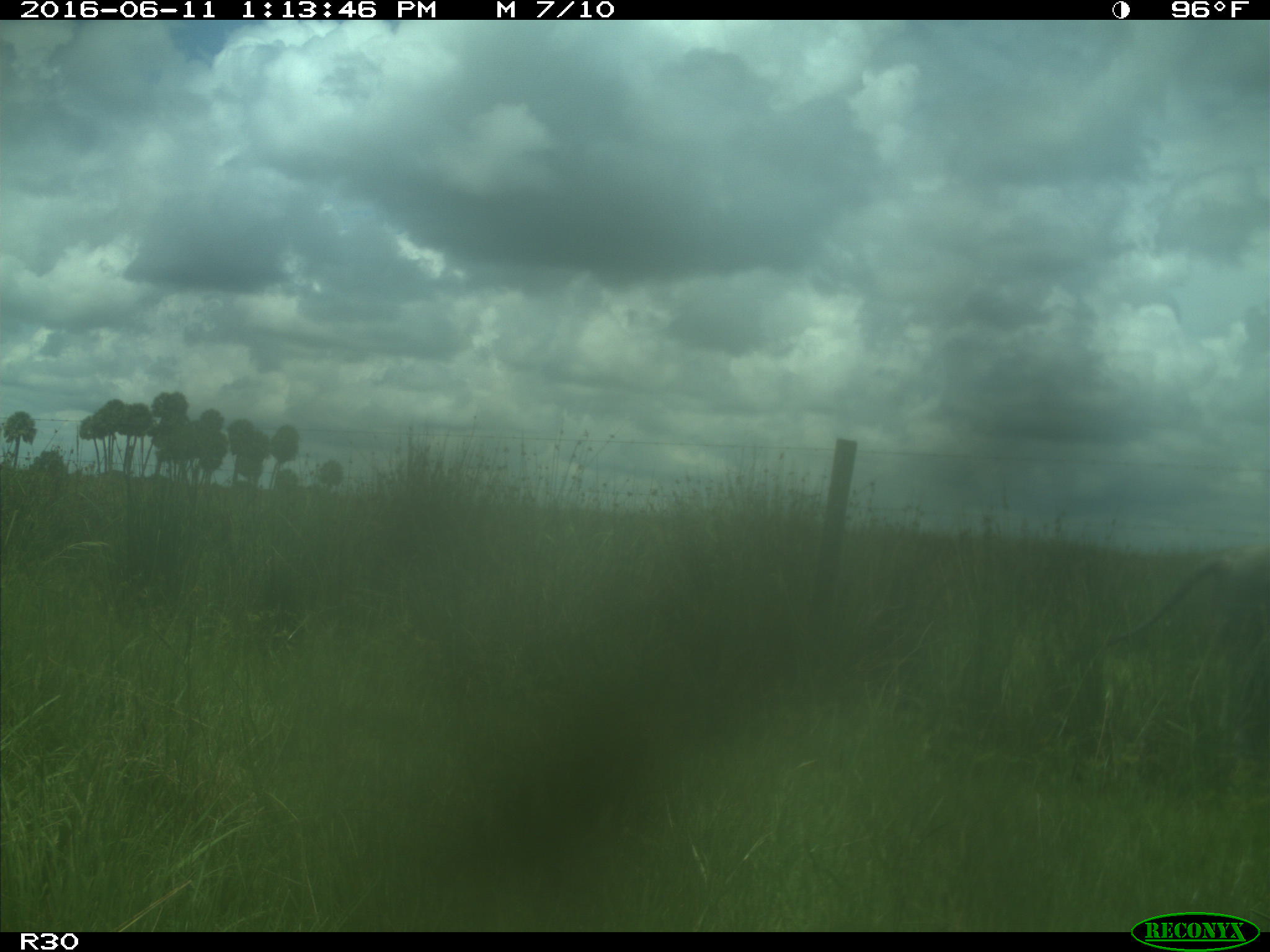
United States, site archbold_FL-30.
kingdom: Animalia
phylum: Chordata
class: Mammalia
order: Artiodactyla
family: Bovidae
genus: Bos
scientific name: Bos taurus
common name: domestic cow